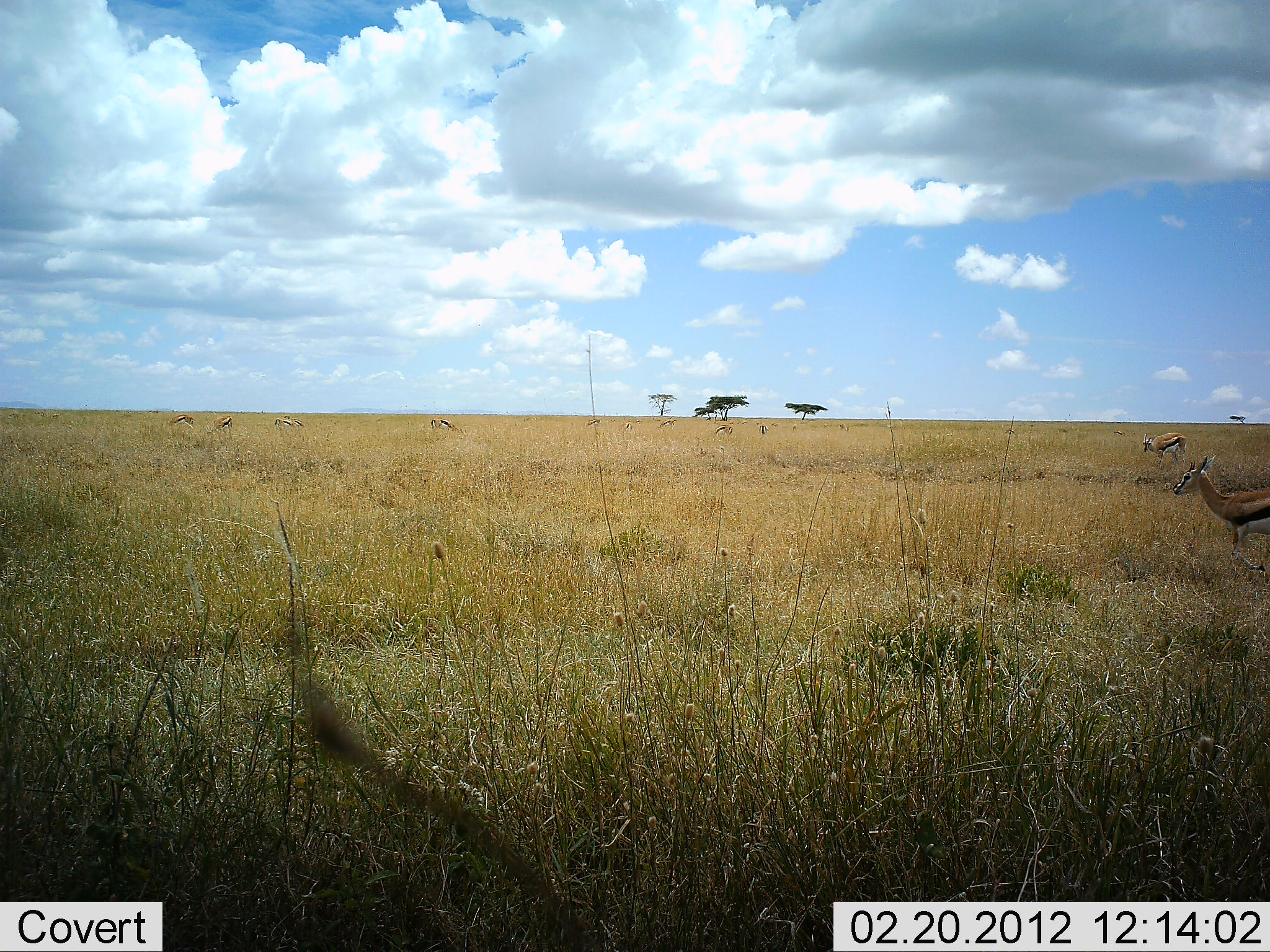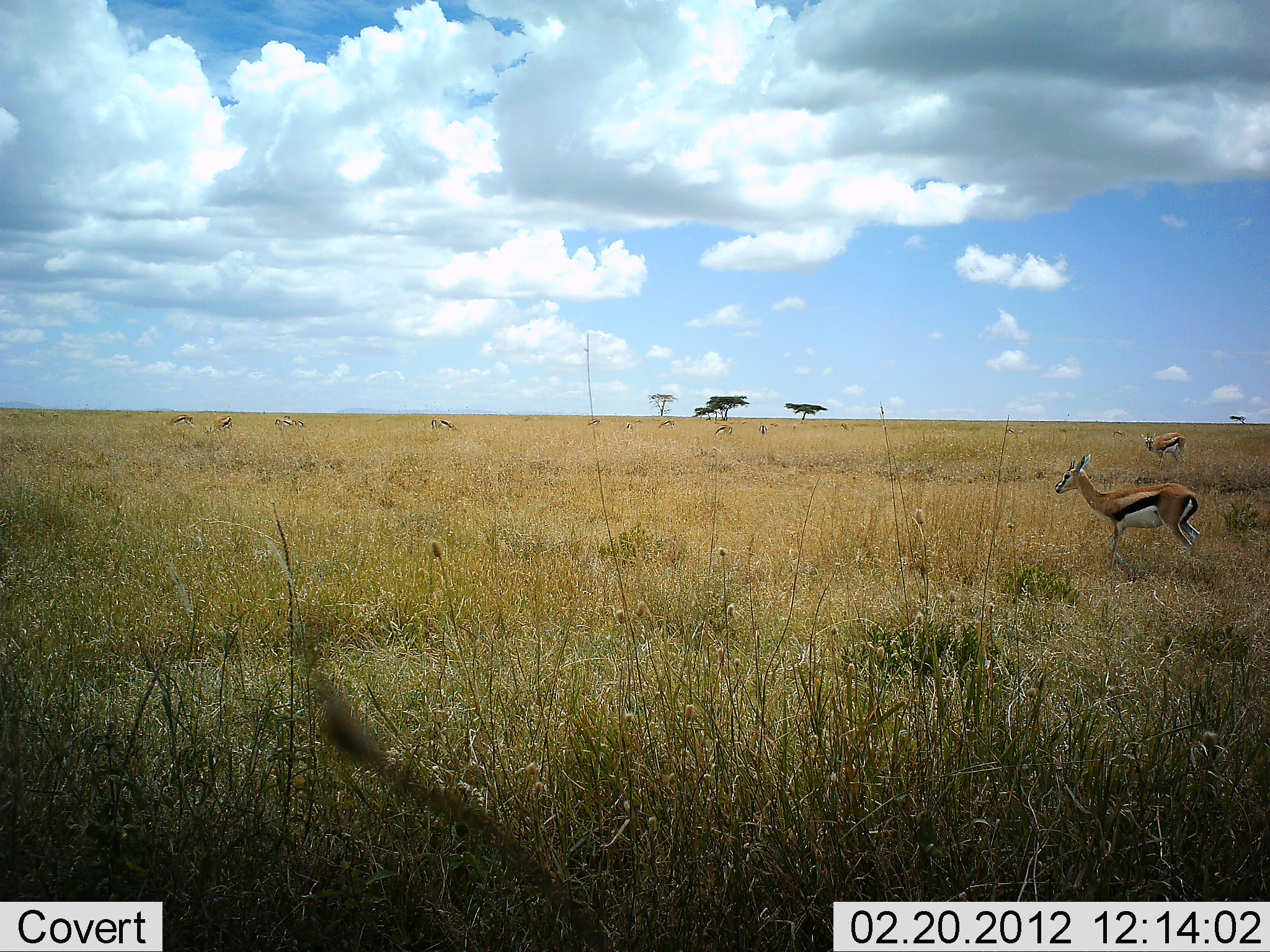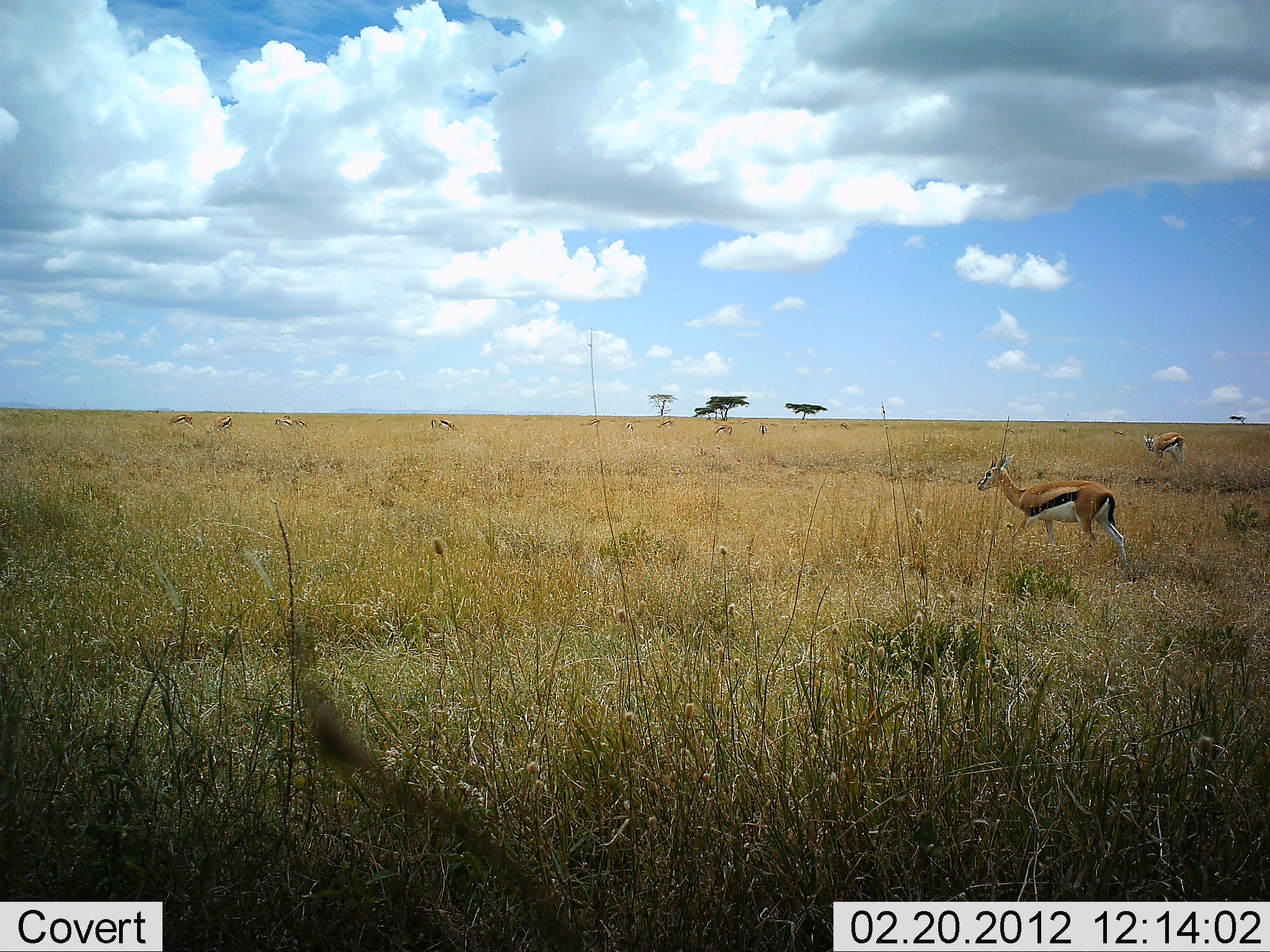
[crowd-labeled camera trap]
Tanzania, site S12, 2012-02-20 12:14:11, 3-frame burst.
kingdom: Animalia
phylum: Chordata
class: Mammalia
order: Artiodactyla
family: Bovidae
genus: Eudorcas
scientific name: Eudorcas thomsonii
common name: thomson's gazelle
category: gazellethomsons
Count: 6.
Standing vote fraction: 57%.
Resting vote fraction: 4%.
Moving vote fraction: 82%.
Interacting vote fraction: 0%.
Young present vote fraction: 0%.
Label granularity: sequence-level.